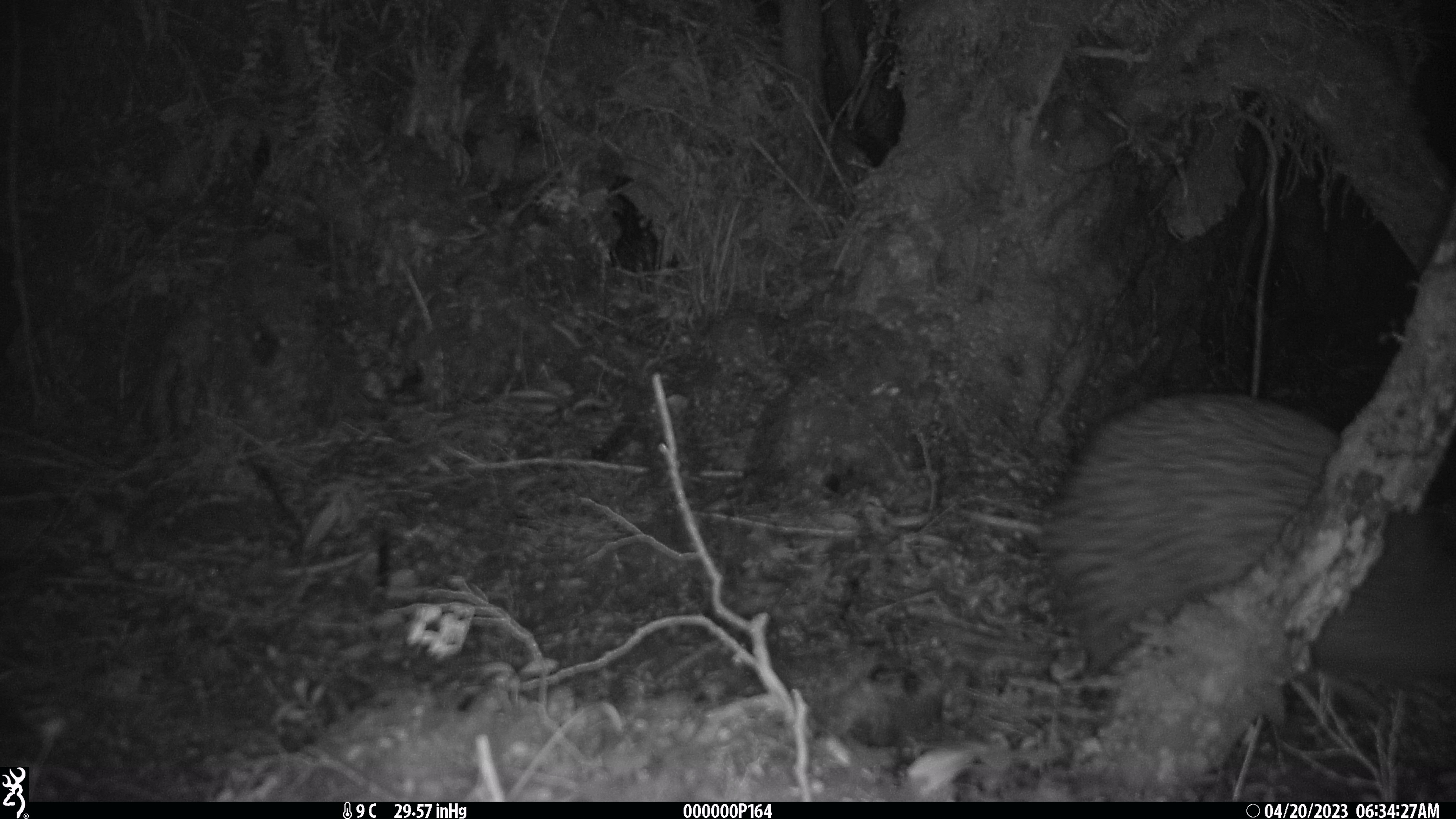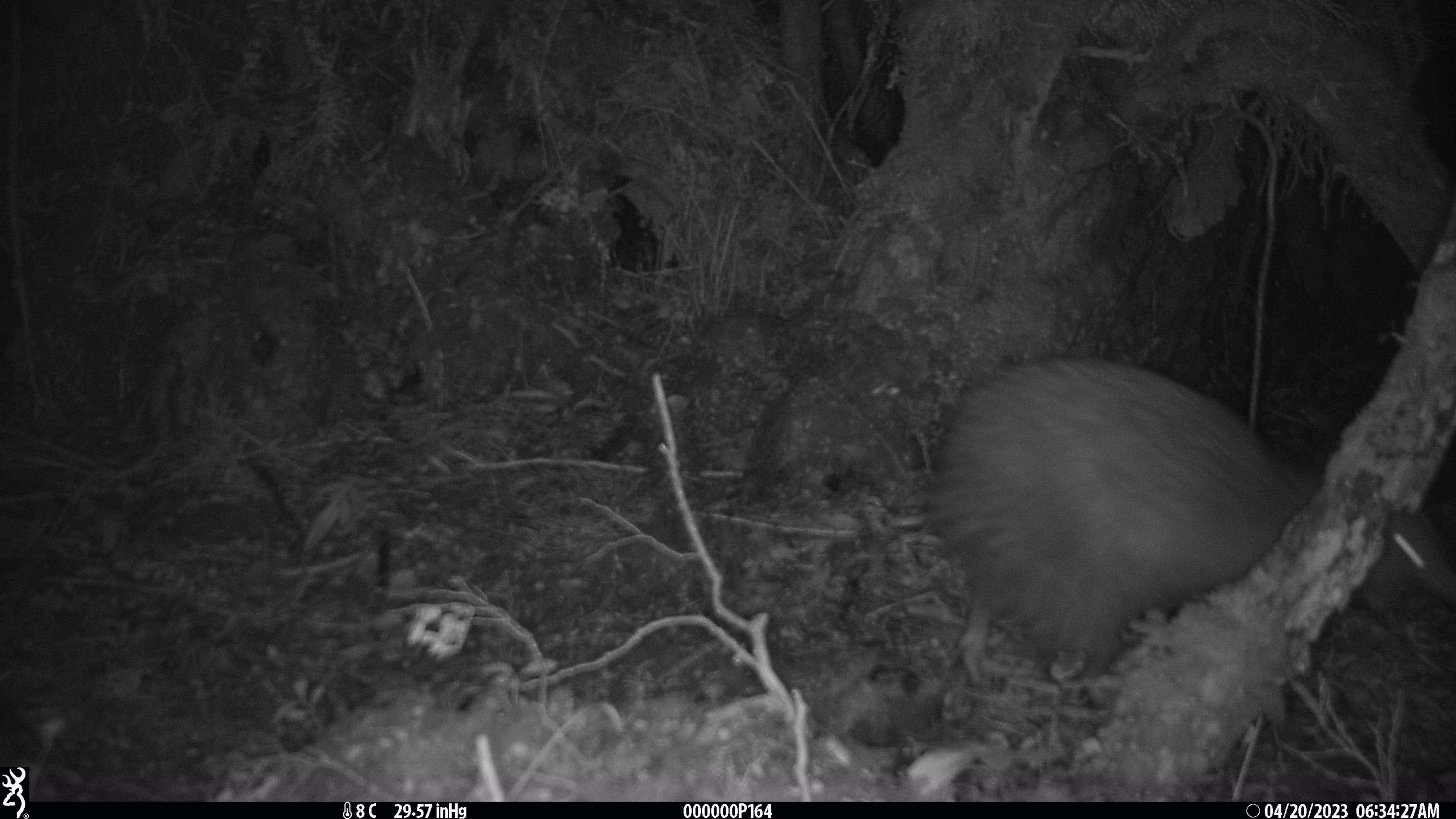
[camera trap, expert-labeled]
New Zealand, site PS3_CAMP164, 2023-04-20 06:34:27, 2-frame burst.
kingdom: Animalia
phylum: Chordata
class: Aves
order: Apterygiformes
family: Apterygidae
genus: Apteryx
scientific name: Apteryx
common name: kiwi